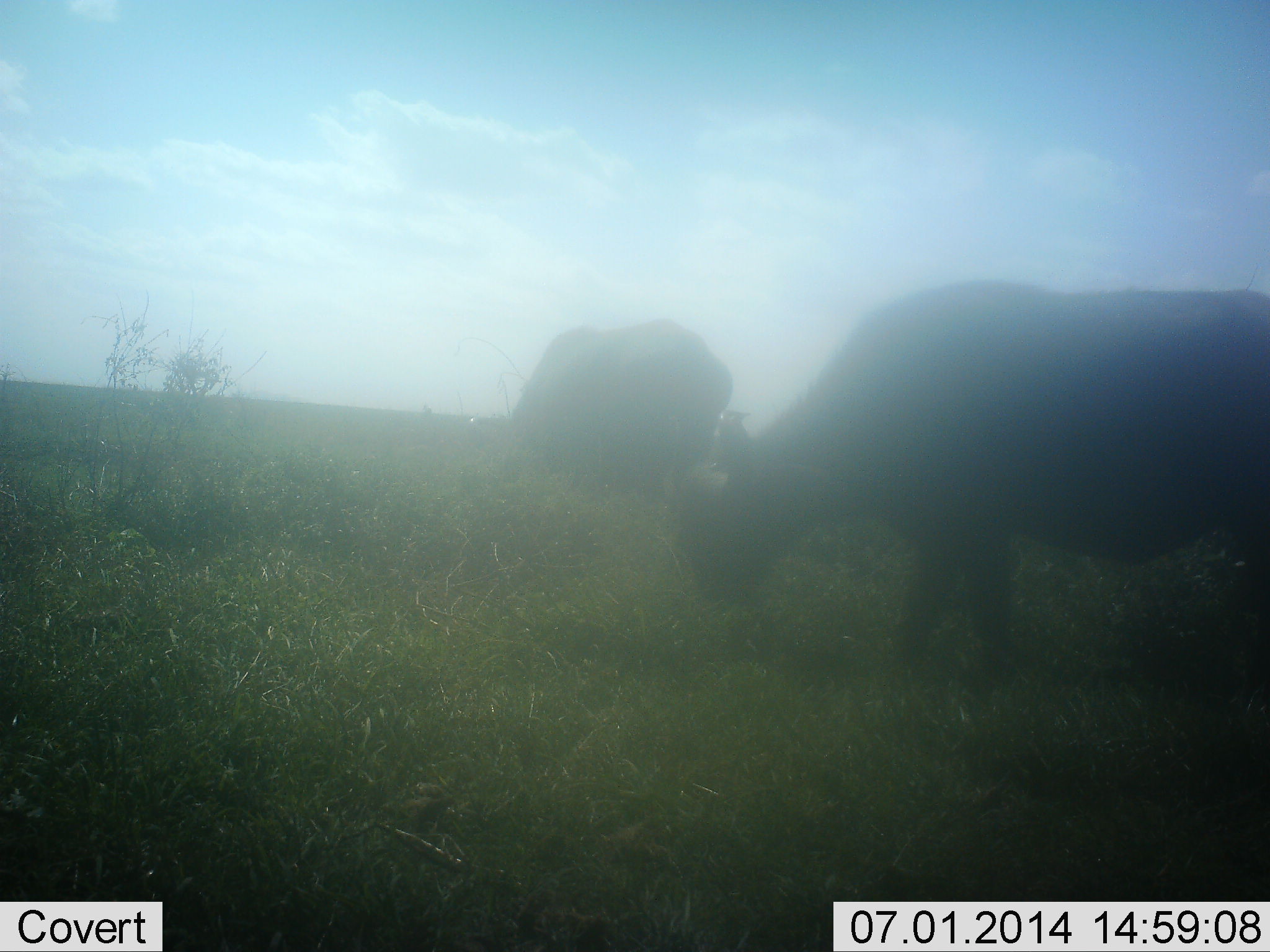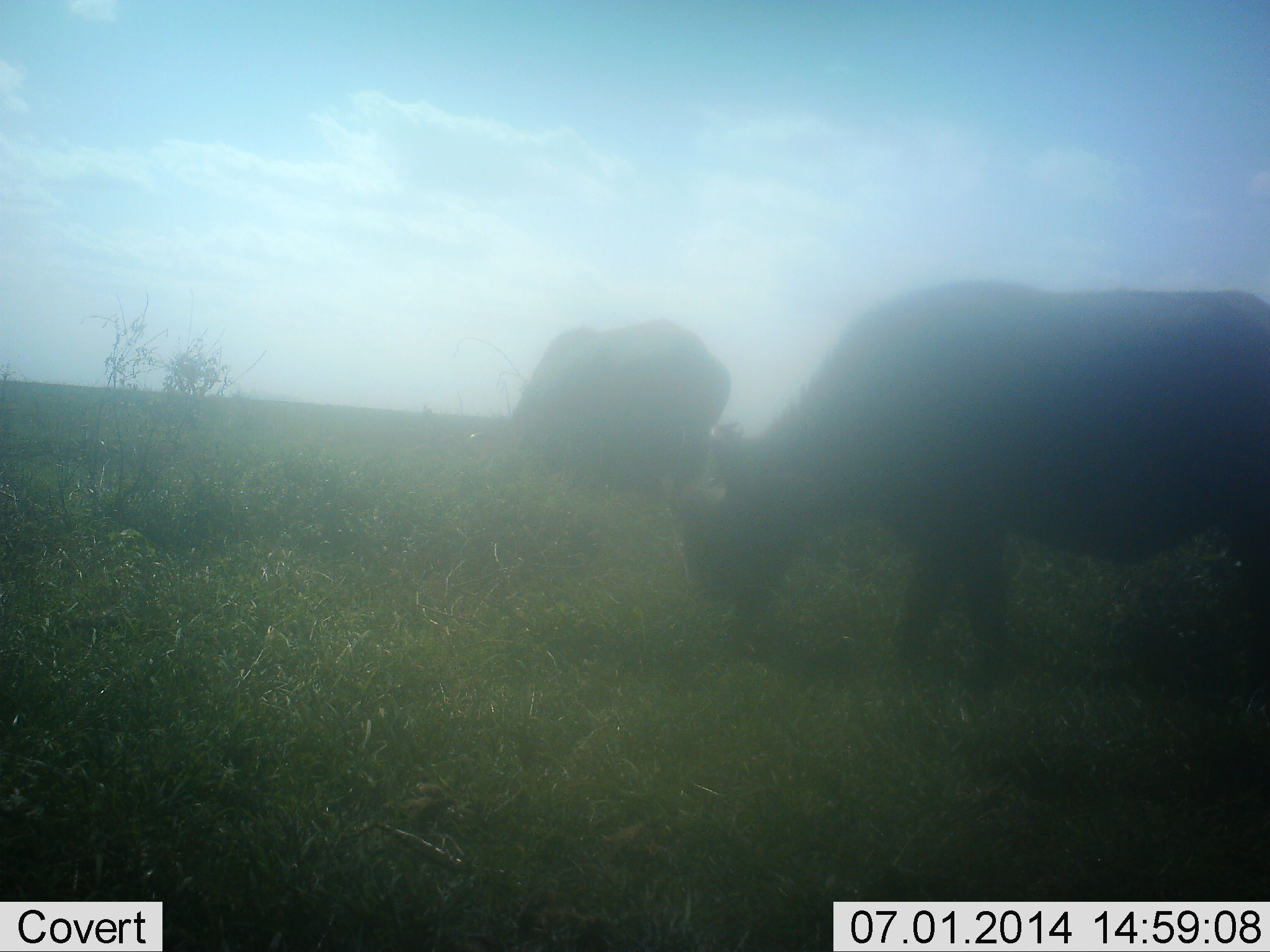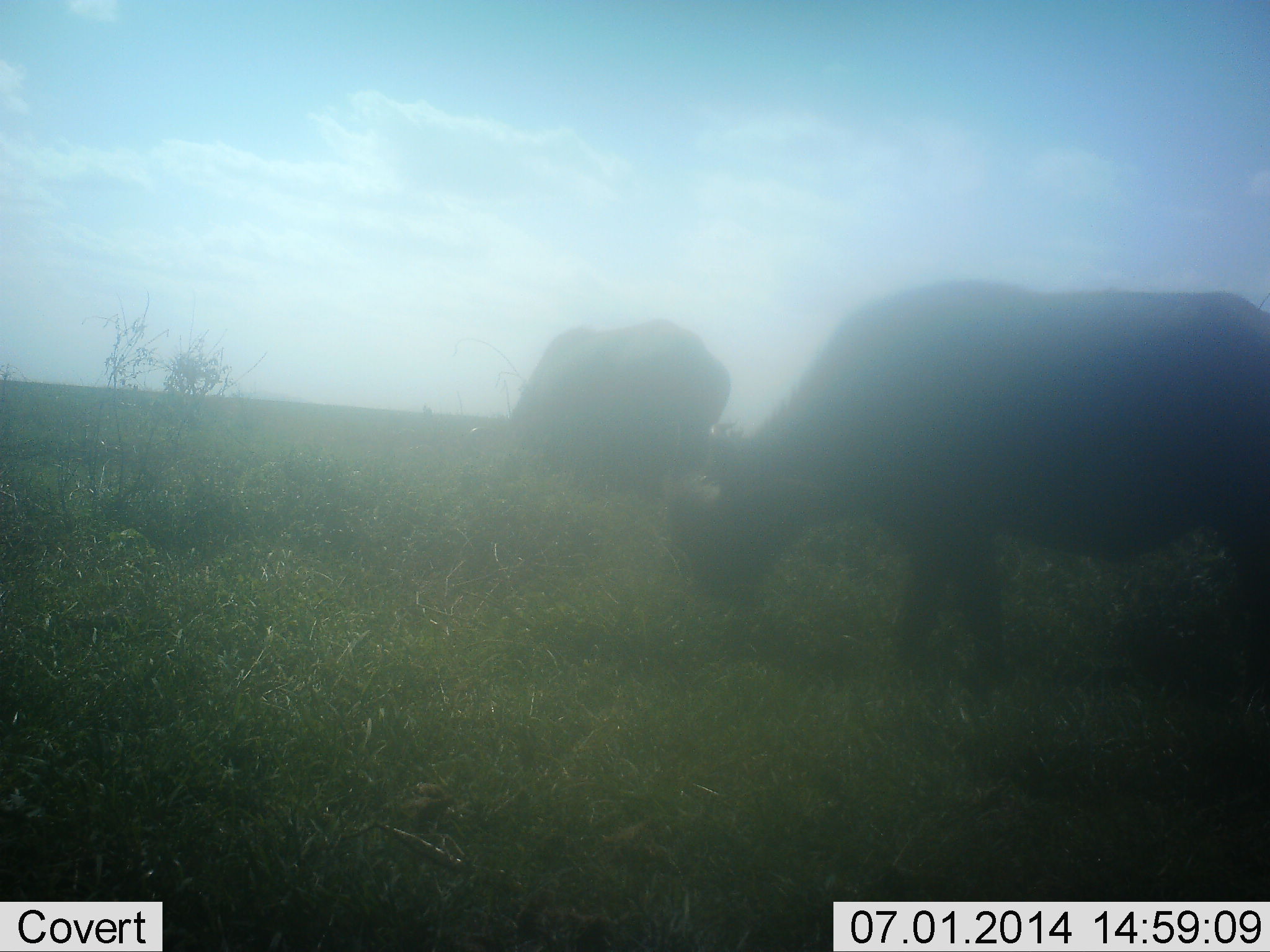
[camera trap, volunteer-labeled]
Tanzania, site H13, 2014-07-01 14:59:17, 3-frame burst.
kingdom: Animalia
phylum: Chordata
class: Mammalia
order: Artiodactyla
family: Bovidae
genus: Syncerus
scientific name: Syncerus caffer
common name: cape buffalo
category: buffalo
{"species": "buffalo (cape buffalo) (Syncerus caffer)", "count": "2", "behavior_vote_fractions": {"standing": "30%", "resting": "0%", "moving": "0%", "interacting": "0%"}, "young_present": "0%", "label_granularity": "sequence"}